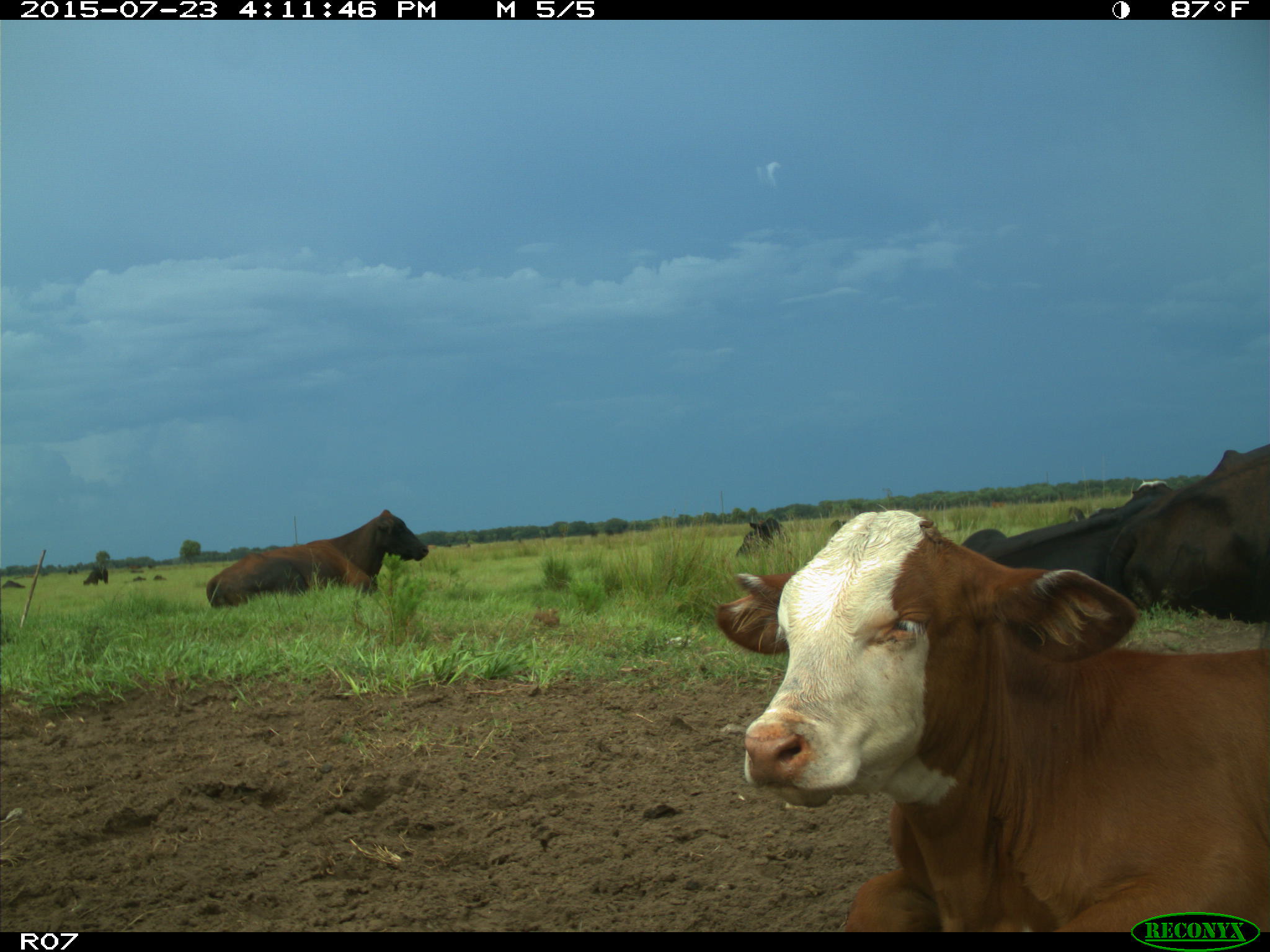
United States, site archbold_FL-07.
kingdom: Animalia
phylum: Chordata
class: Mammalia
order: Artiodactyla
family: Bovidae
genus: Bos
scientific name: Bos taurus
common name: domestic cow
Bos taurus (domestic cow).